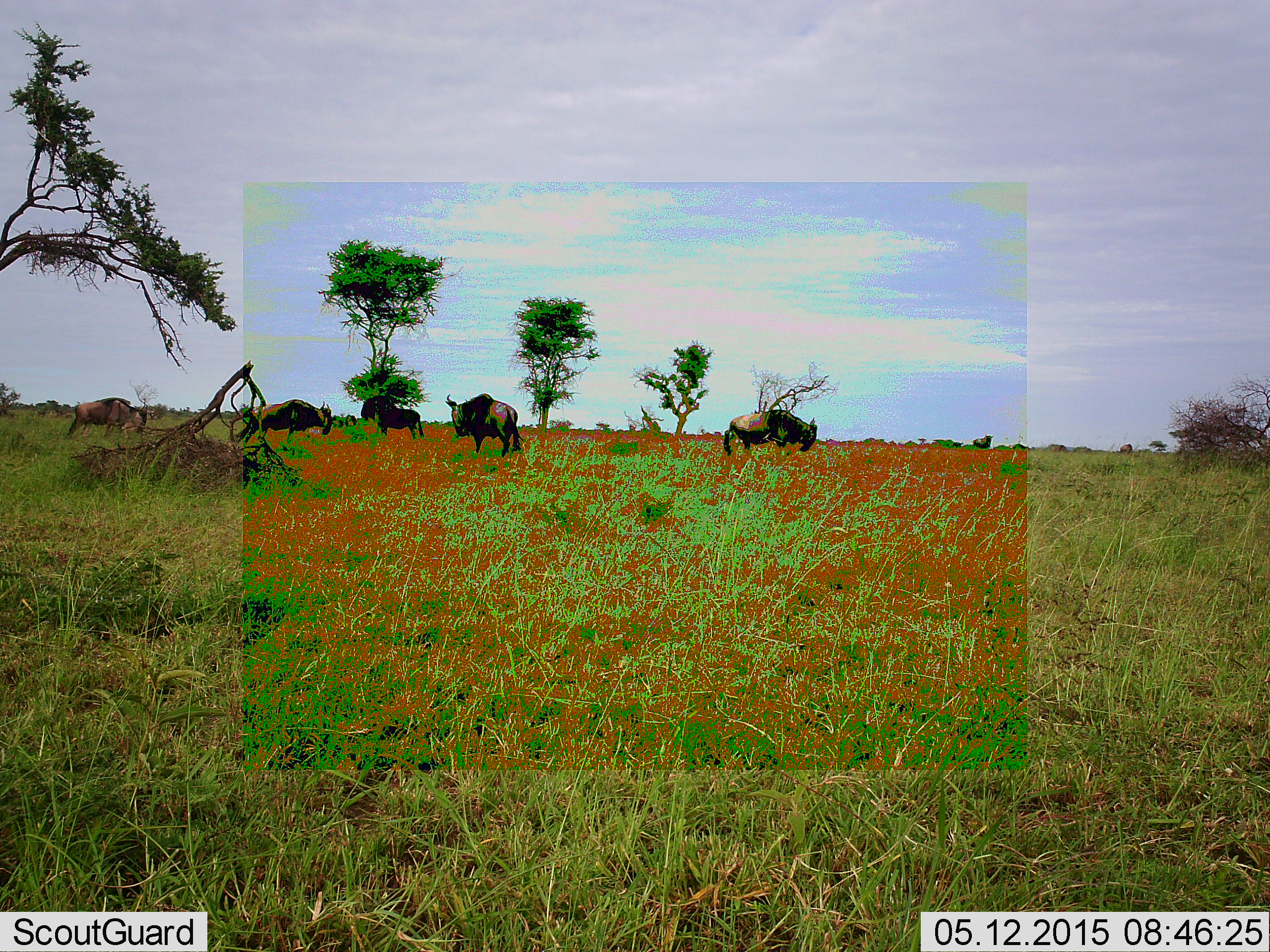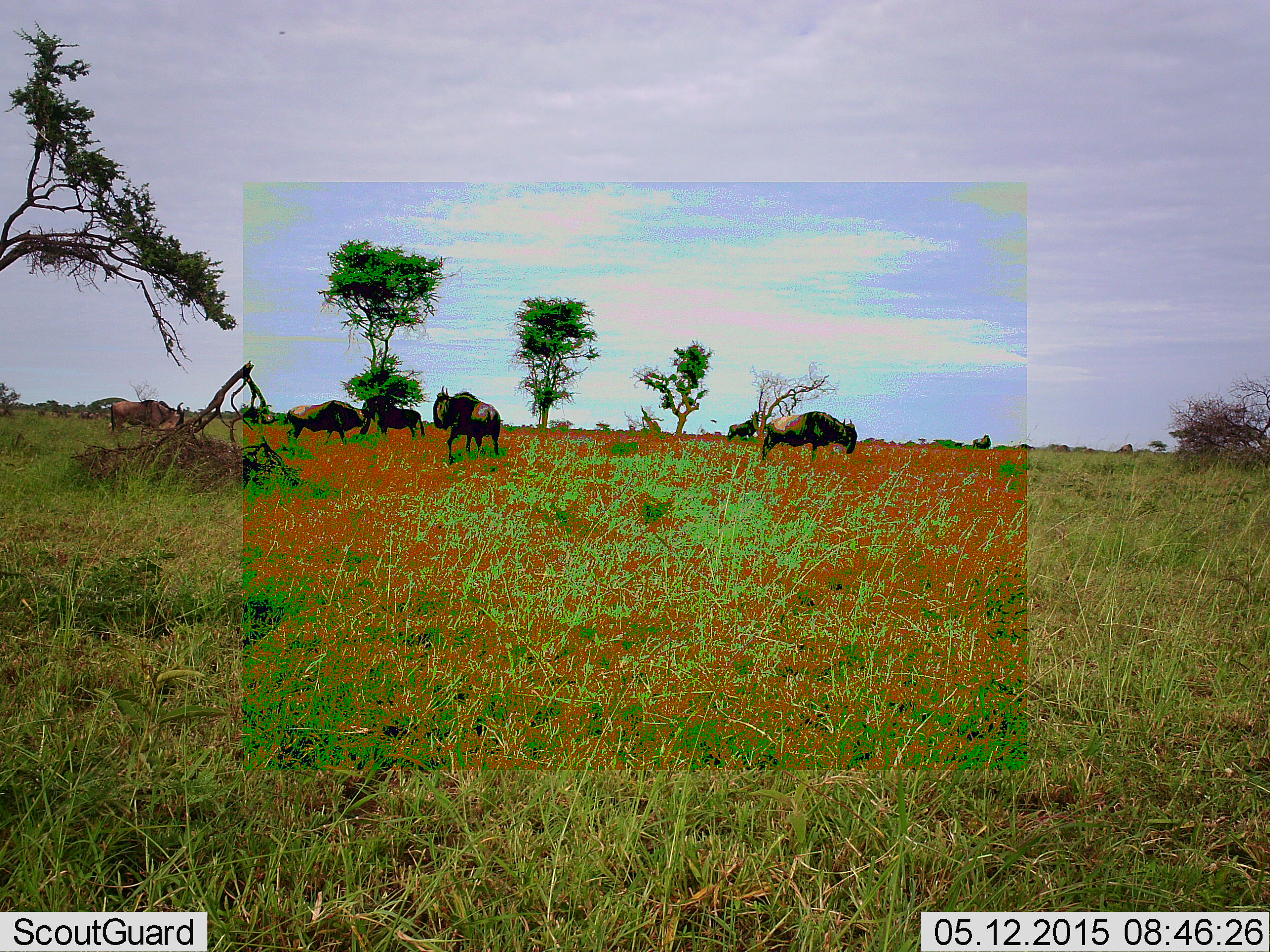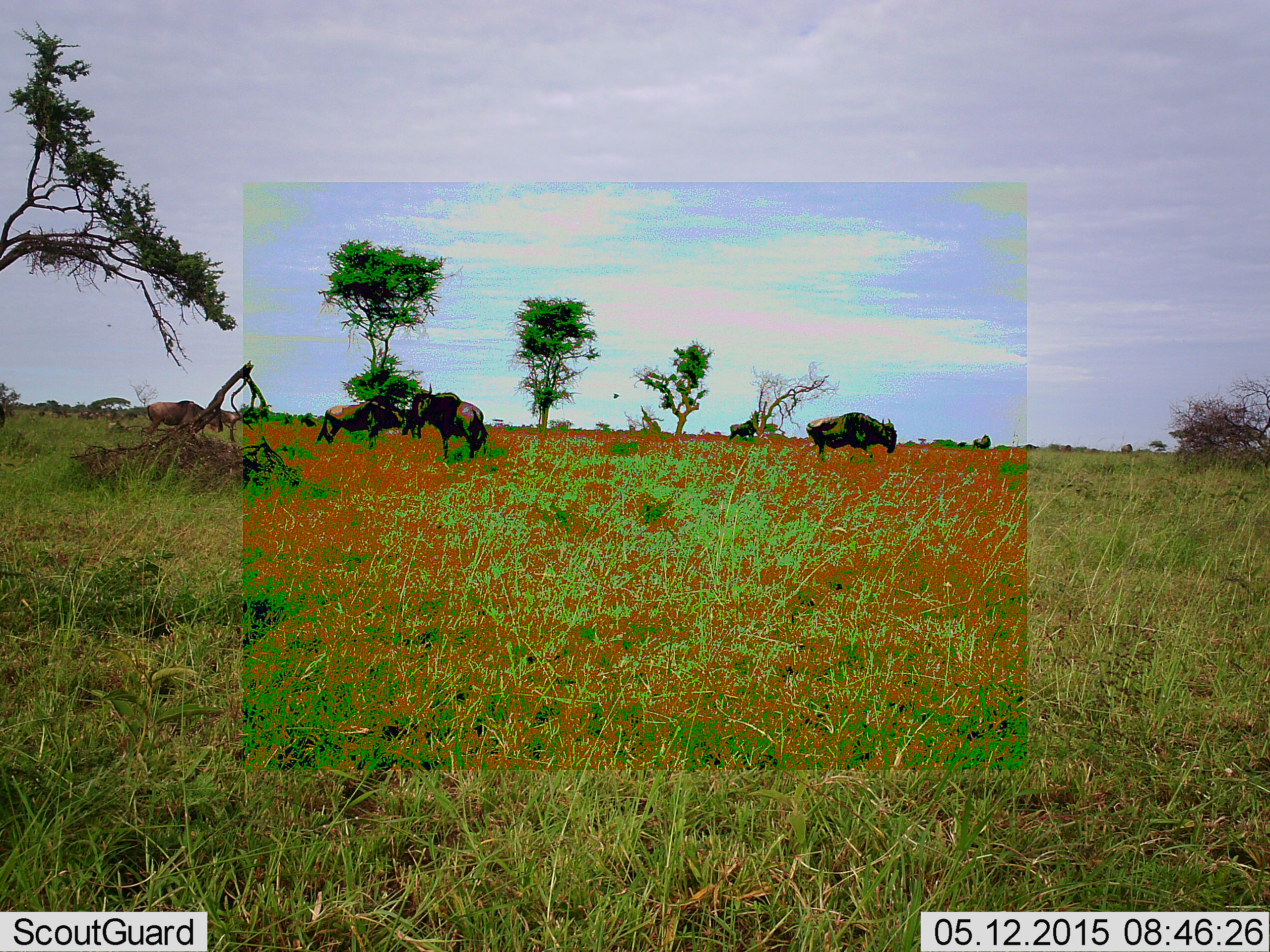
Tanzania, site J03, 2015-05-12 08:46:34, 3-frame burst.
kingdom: Animalia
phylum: Chordata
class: Mammalia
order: Artiodactyla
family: Bovidae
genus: Connochaetes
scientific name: Connochaetes taurinus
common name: blue wildebeest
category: wildebeest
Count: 7.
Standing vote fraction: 85%.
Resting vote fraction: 0%.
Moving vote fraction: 100%.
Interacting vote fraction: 0%.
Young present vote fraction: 0%.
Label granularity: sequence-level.